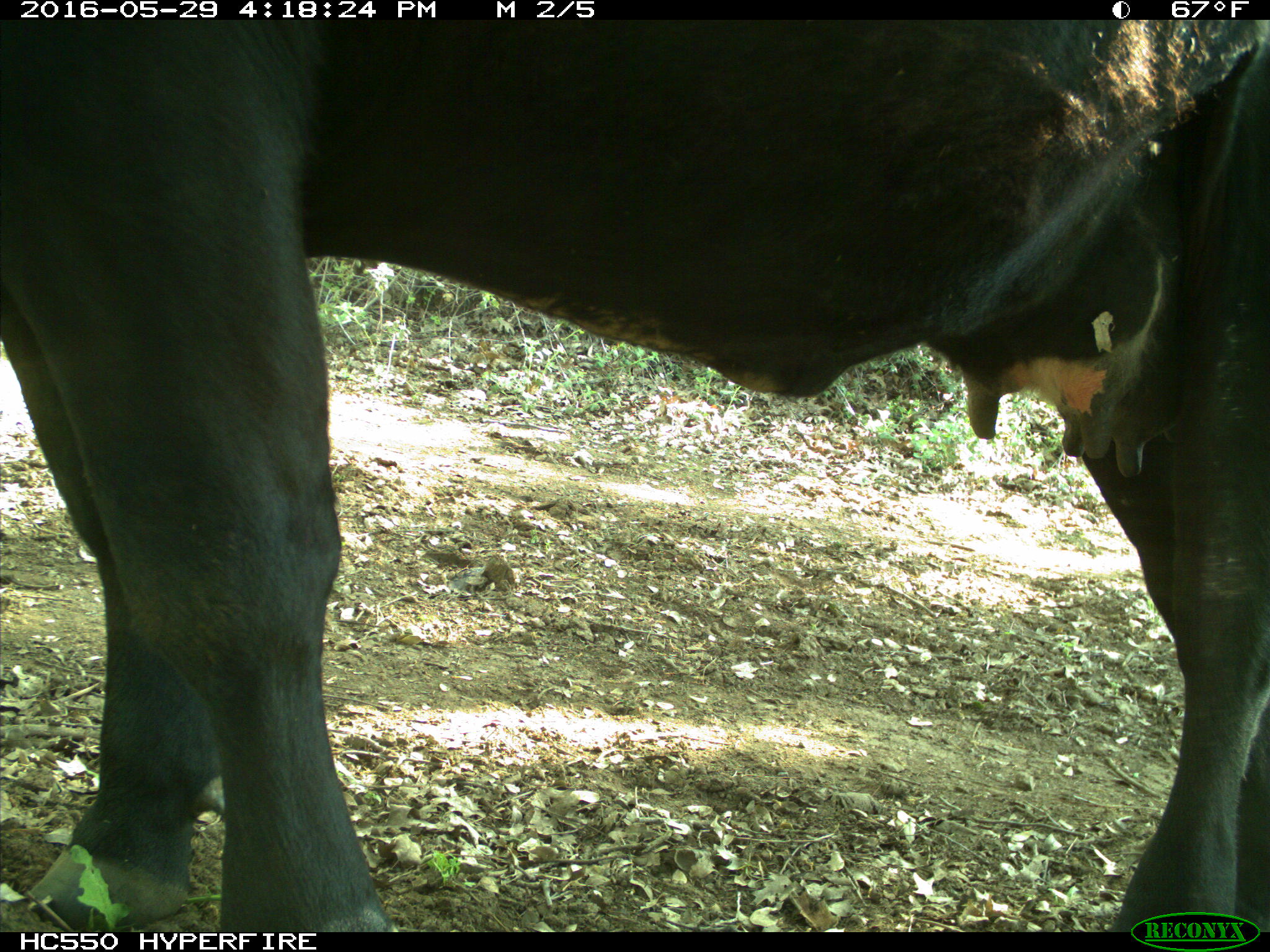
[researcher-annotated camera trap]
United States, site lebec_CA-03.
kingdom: Animalia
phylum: Chordata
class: Mammalia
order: Artiodactyla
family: Bovidae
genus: Bos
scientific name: Bos taurus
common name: domestic cow